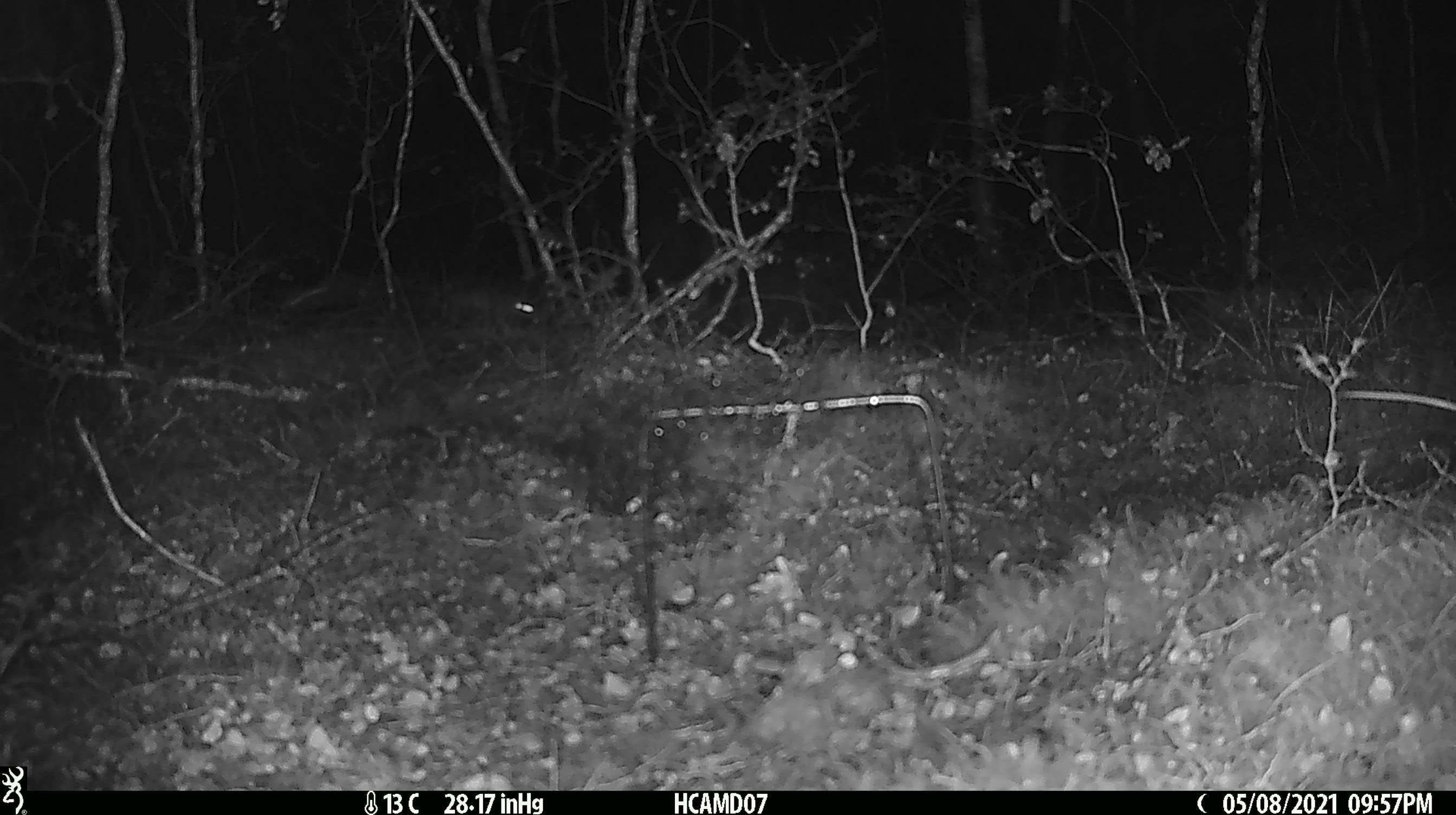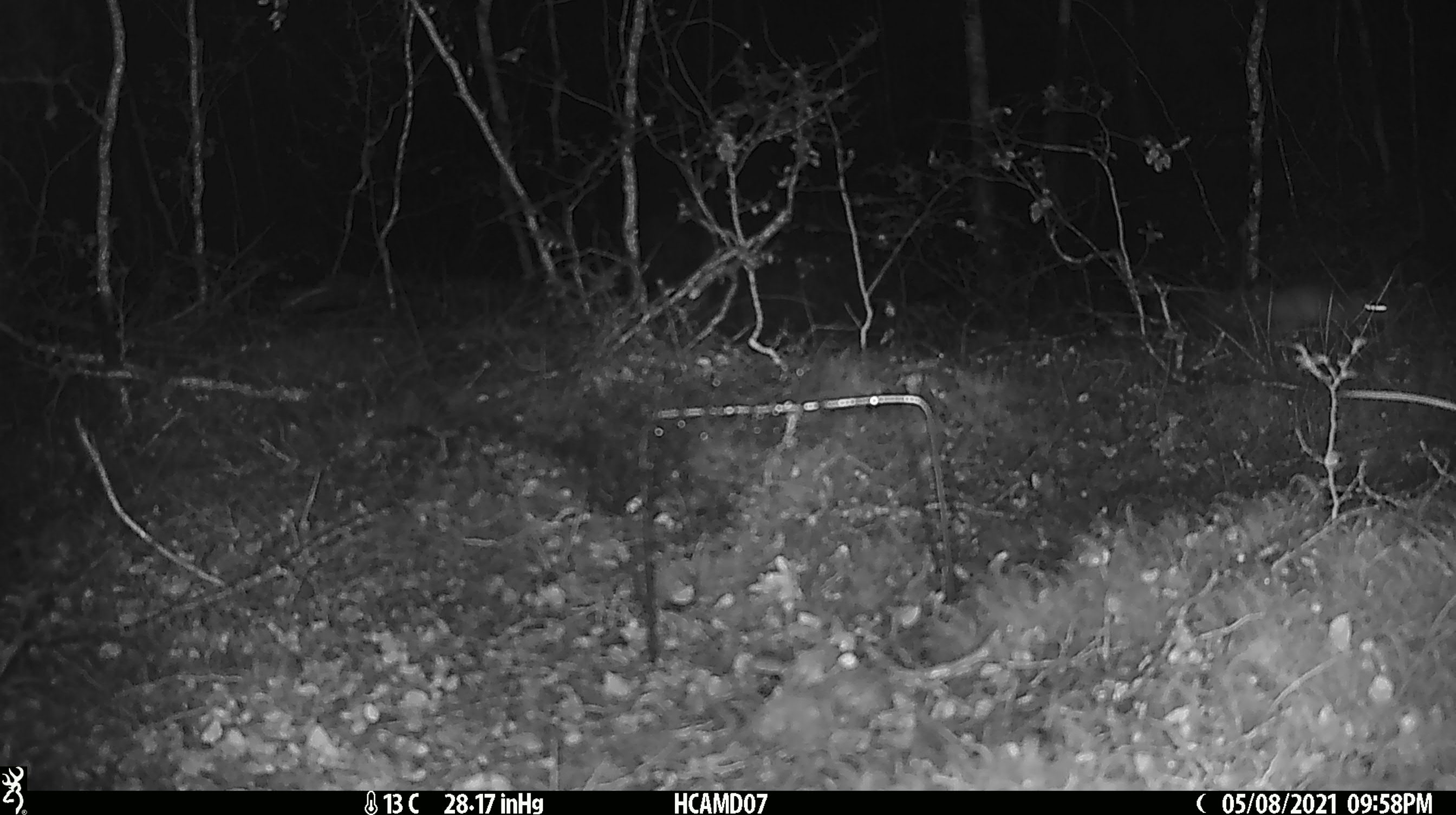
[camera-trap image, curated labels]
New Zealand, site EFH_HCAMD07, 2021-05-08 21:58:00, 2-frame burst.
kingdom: Animalia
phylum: Chordata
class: Mammalia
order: Rodentia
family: Muridae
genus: Rattus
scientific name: Rattus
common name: rat